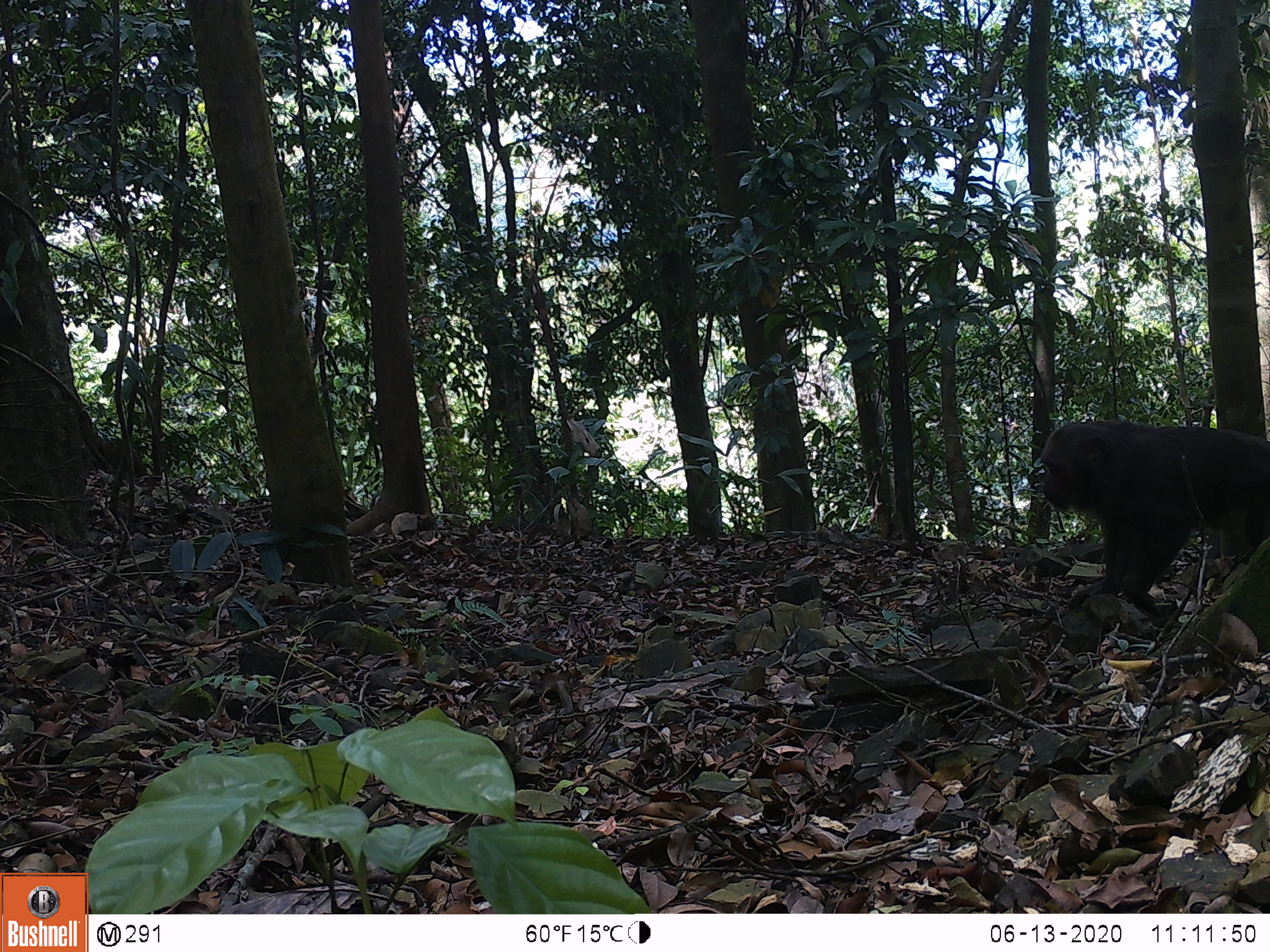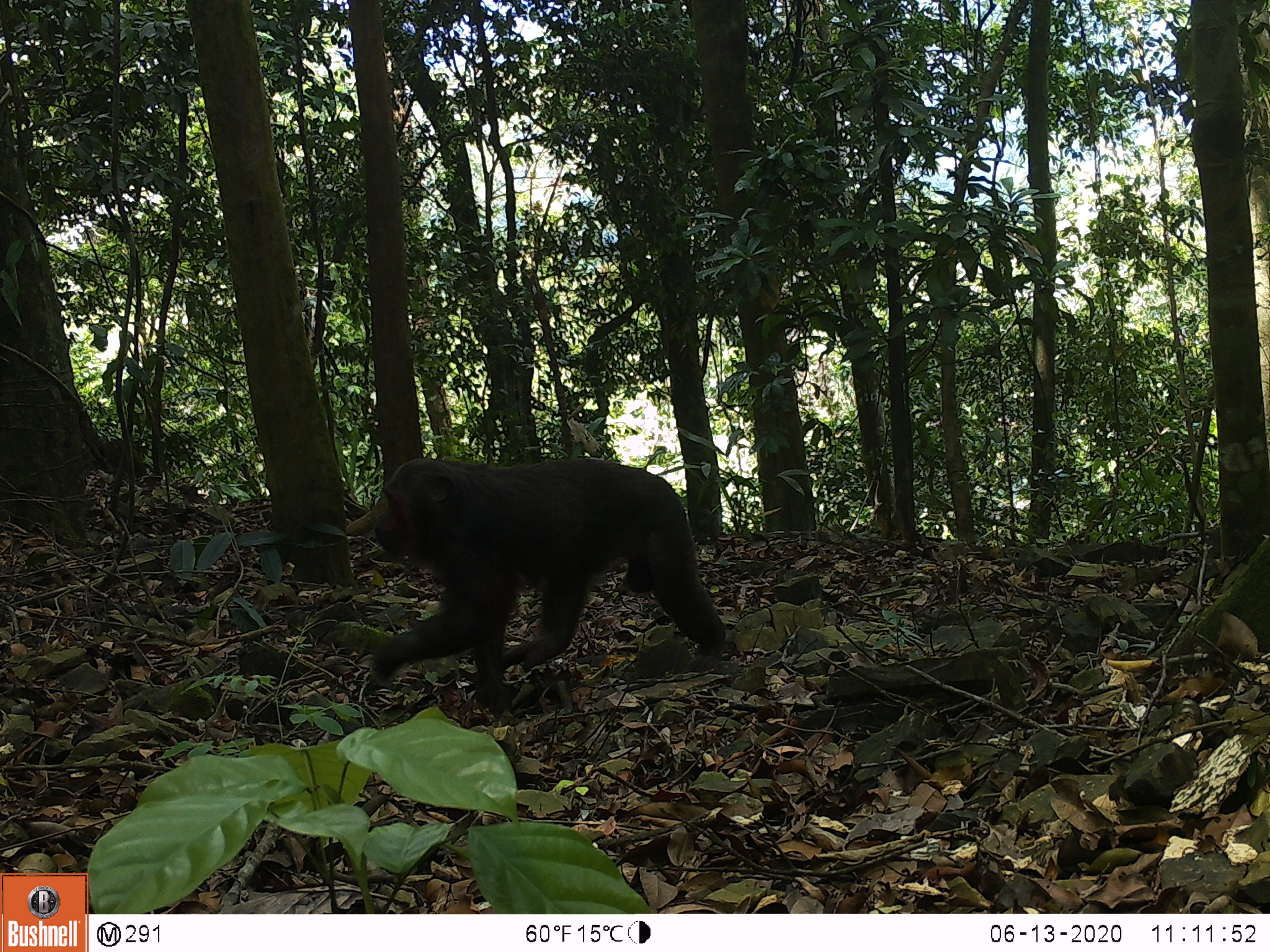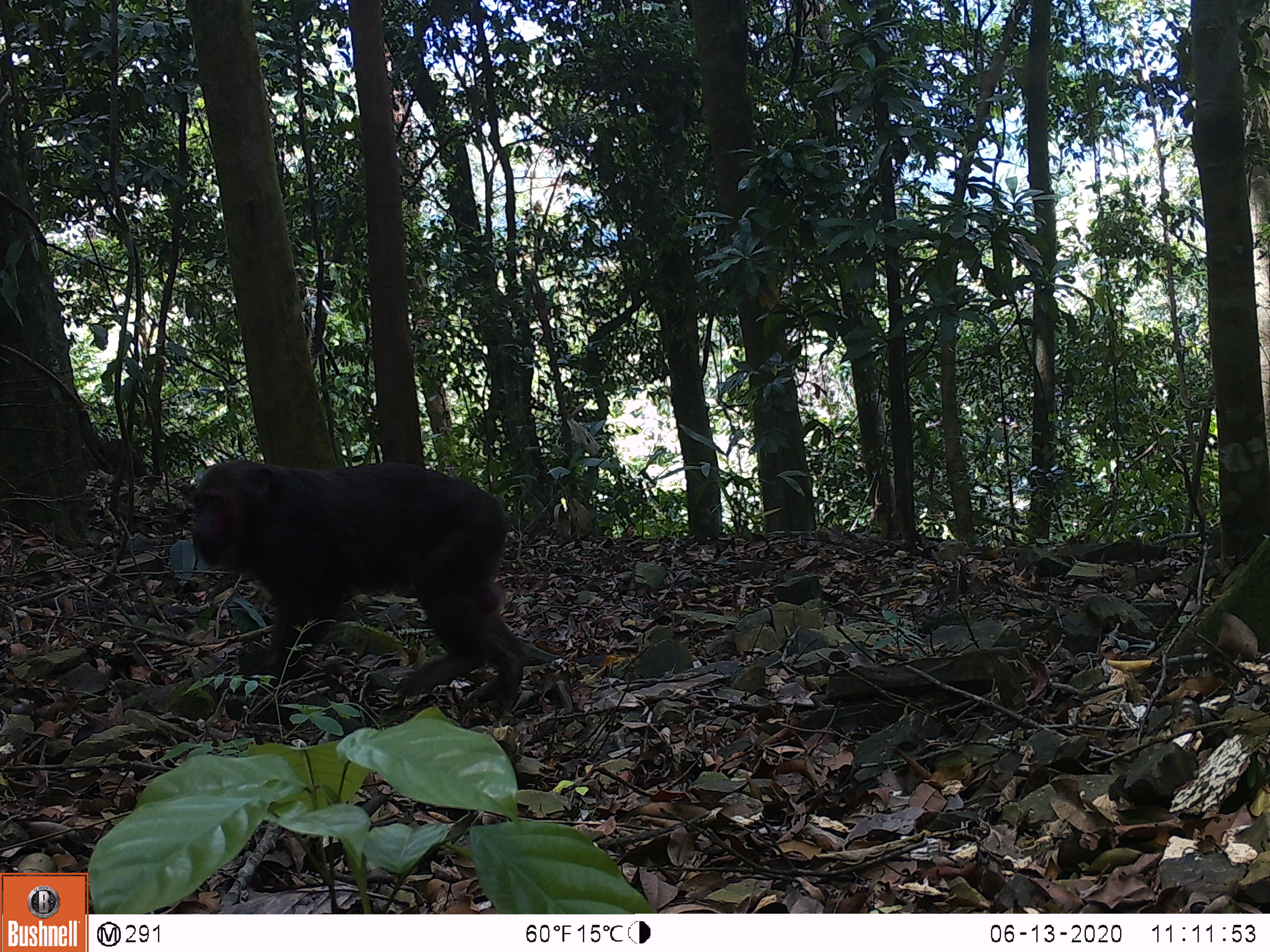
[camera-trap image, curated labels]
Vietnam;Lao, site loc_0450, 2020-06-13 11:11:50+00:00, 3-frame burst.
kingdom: Animalia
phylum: Chordata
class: Mammalia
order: Primates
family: Cercopithecidae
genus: Macaca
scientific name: Macaca arctoides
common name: stump-tailed macaque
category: stump tailed macaque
Stump tailed macaque (stump-tailed macaque) (Macaca arctoides). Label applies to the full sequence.